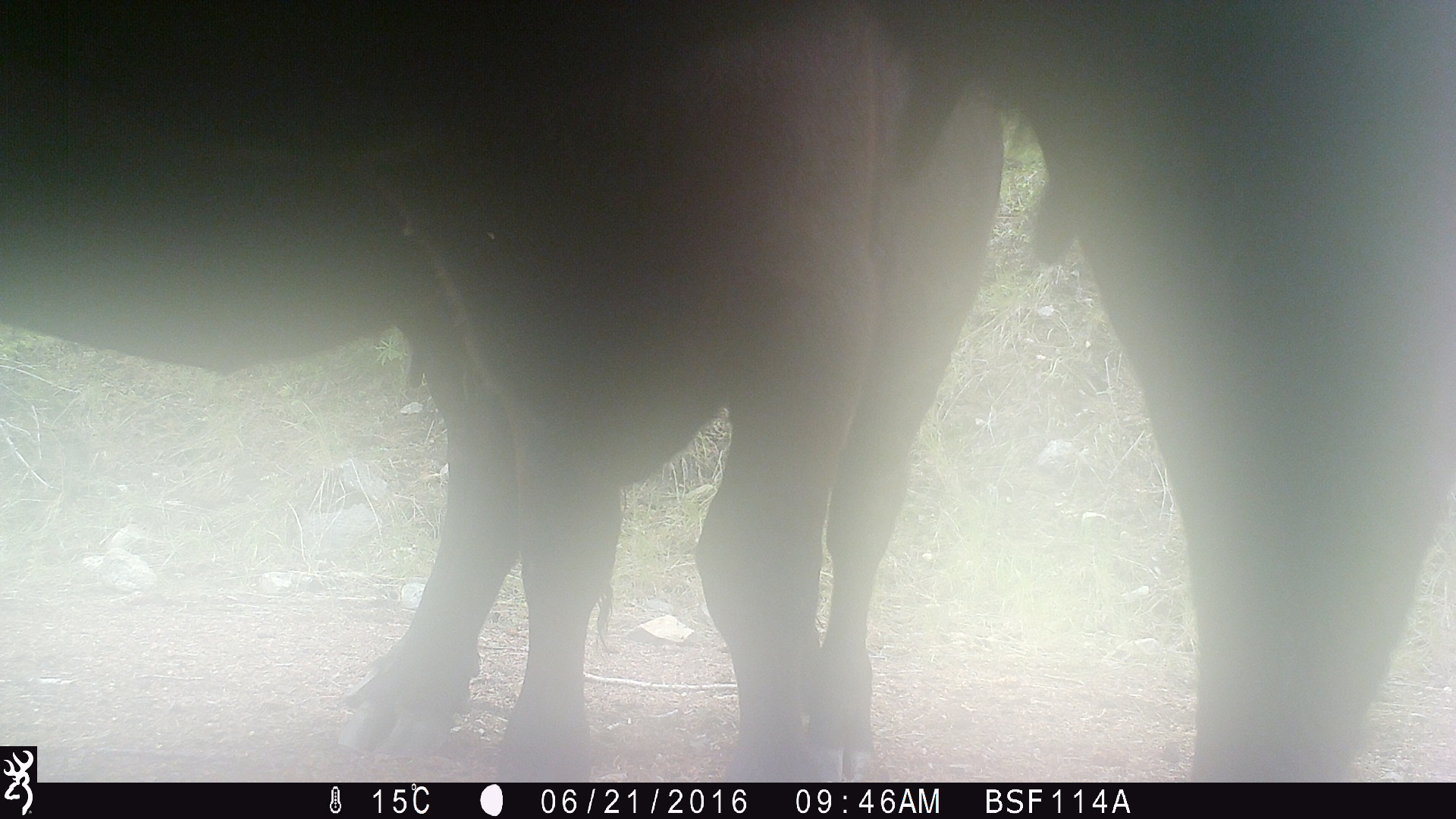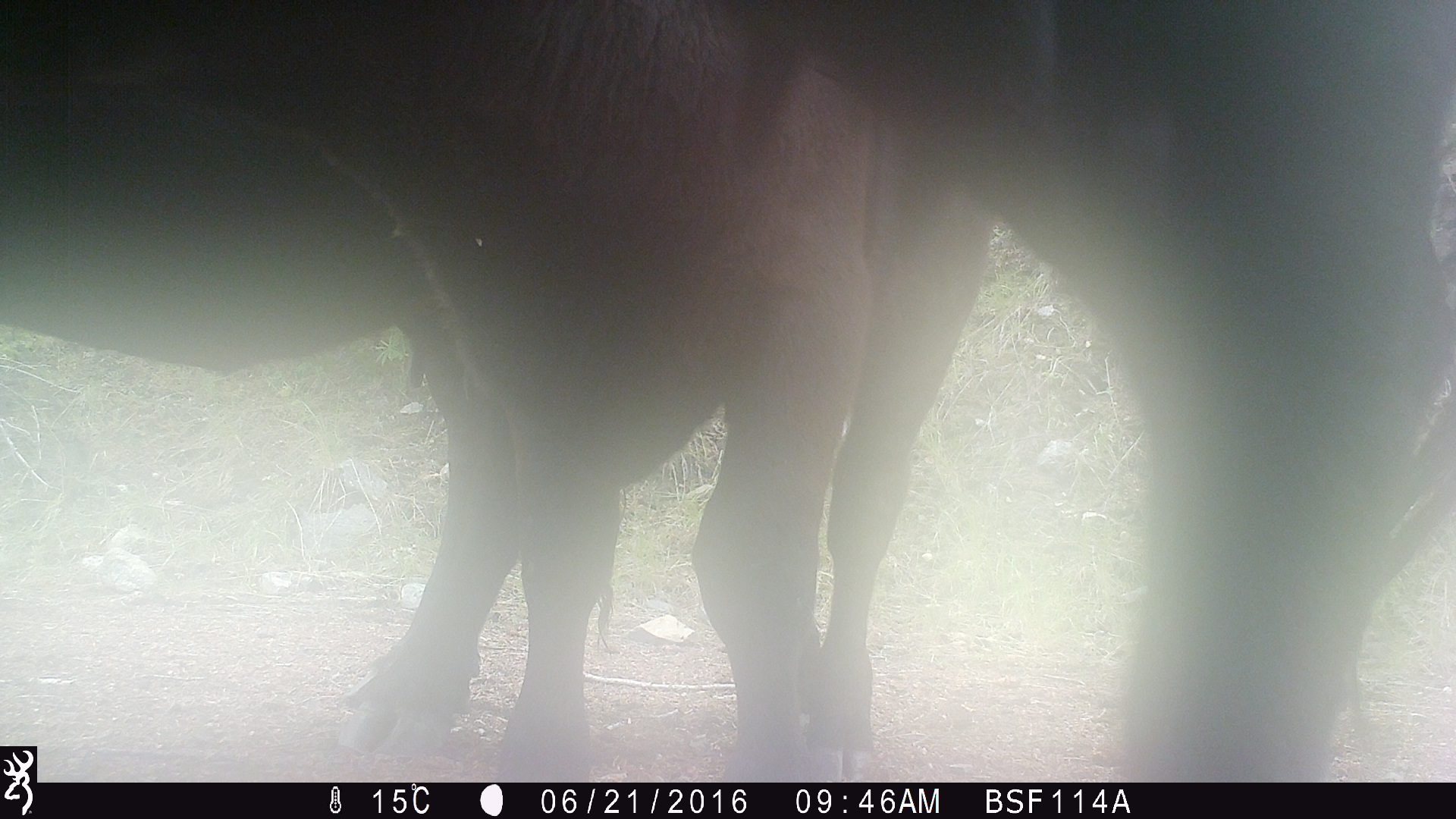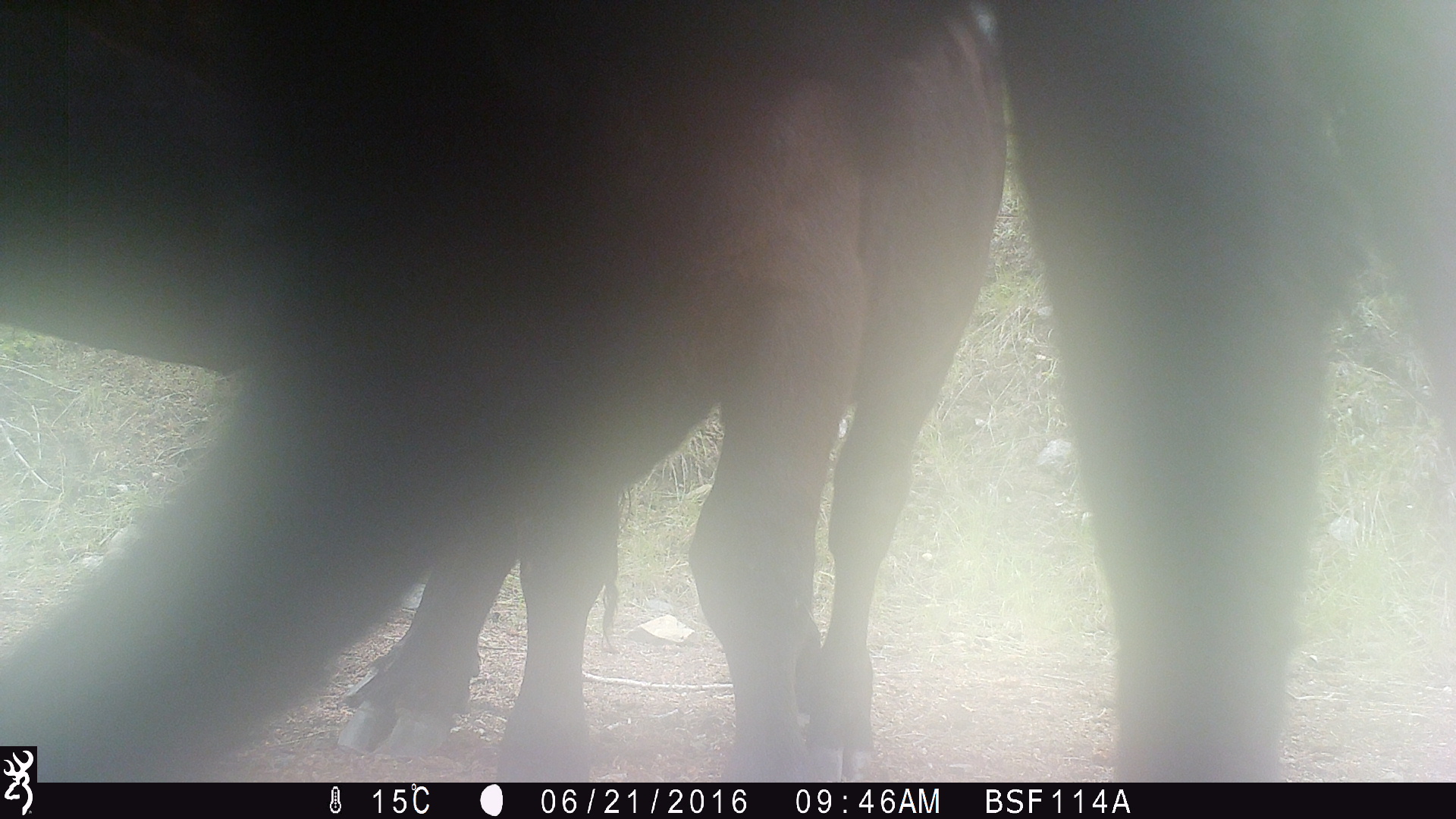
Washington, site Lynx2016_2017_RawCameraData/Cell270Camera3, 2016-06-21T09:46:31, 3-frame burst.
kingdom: Animalia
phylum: Chordata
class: Mammalia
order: Artiodactyla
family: Bovidae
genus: Bos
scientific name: Bos taurus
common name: domestic cattle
Domestic cattle (Bos taurus). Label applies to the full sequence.